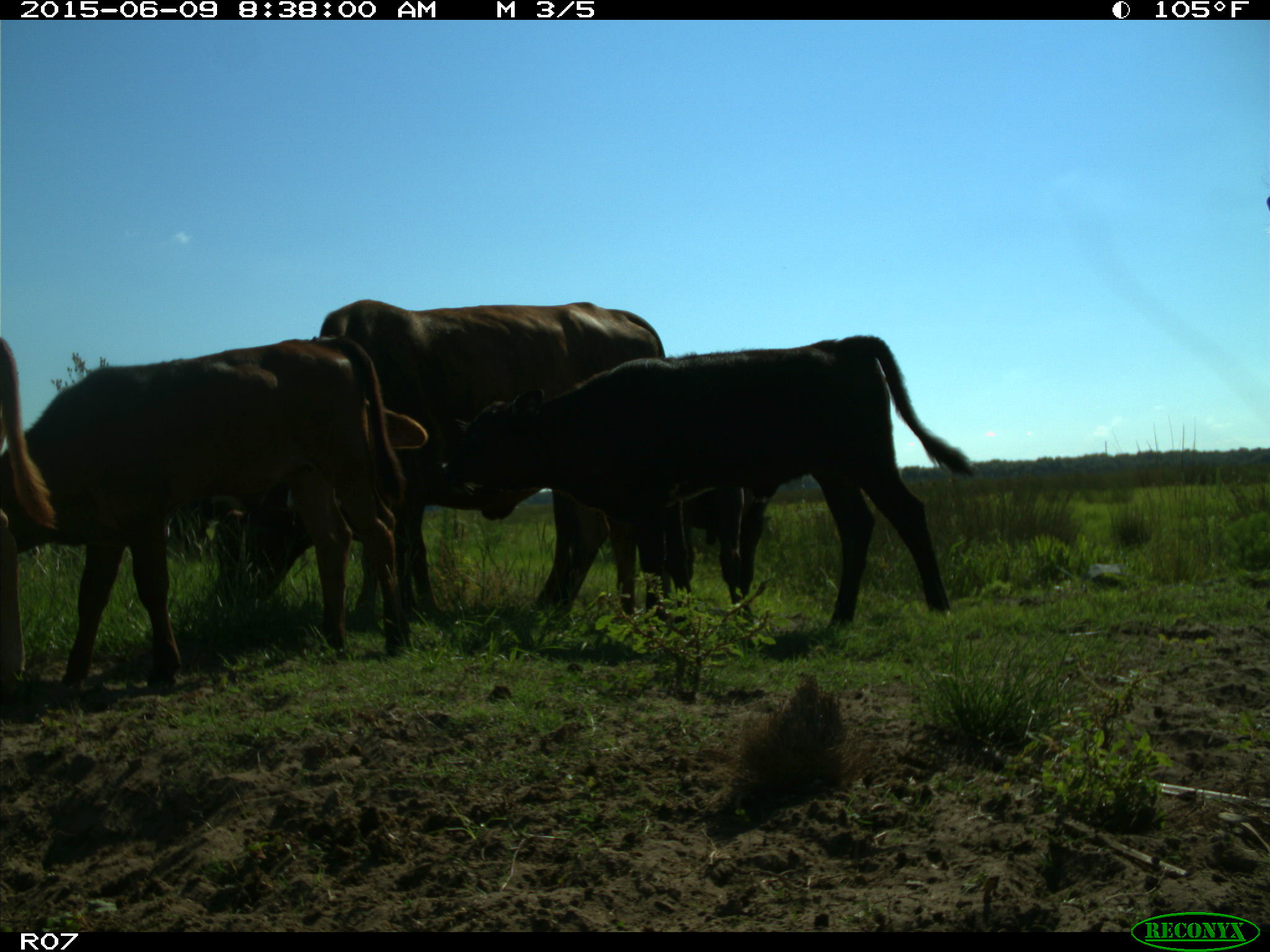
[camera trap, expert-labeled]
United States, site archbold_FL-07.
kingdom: Animalia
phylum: Chordata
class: Mammalia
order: Artiodactyla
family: Bovidae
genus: Bos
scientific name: Bos taurus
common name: domestic cow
Bos taurus (domestic cow).